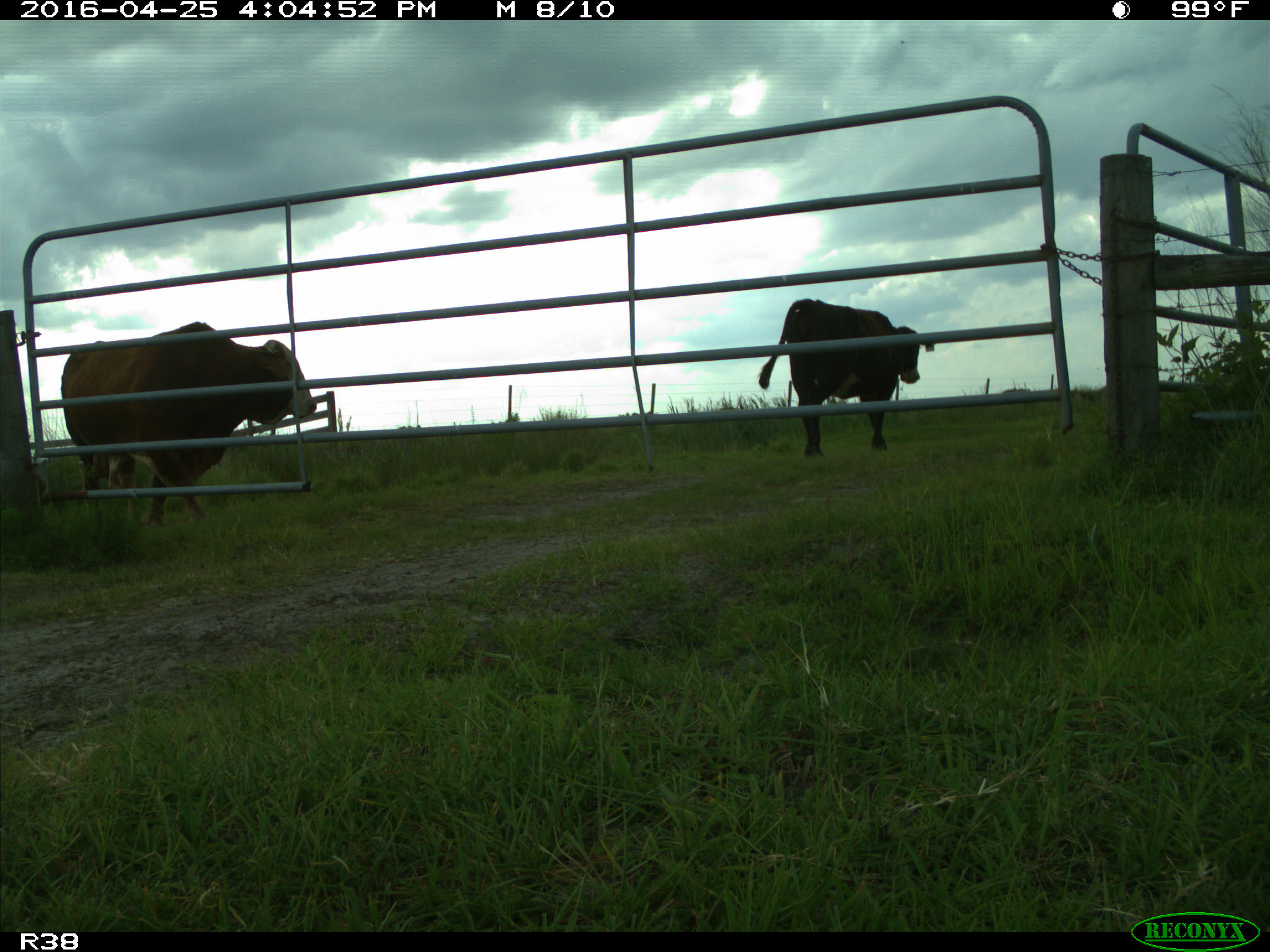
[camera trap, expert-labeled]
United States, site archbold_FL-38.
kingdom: Animalia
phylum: Chordata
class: Mammalia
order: Artiodactyla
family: Bovidae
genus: Bos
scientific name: Bos taurus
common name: domestic cow